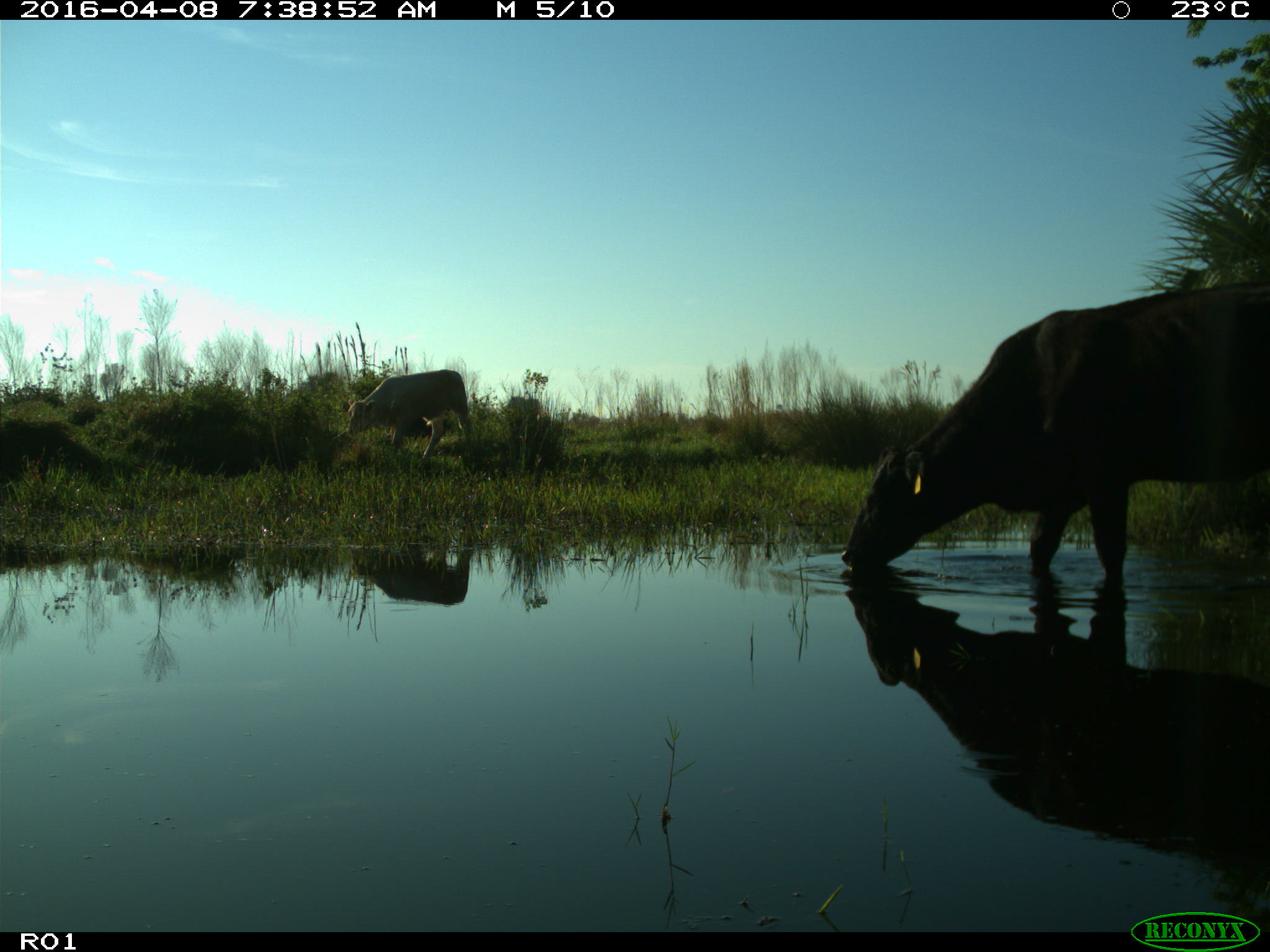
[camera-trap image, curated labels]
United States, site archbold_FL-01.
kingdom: Animalia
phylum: Chordata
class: Mammalia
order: Artiodactyla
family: Bovidae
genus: Bos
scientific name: Bos taurus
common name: domestic cow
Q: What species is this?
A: Bos taurus (domestic cow).